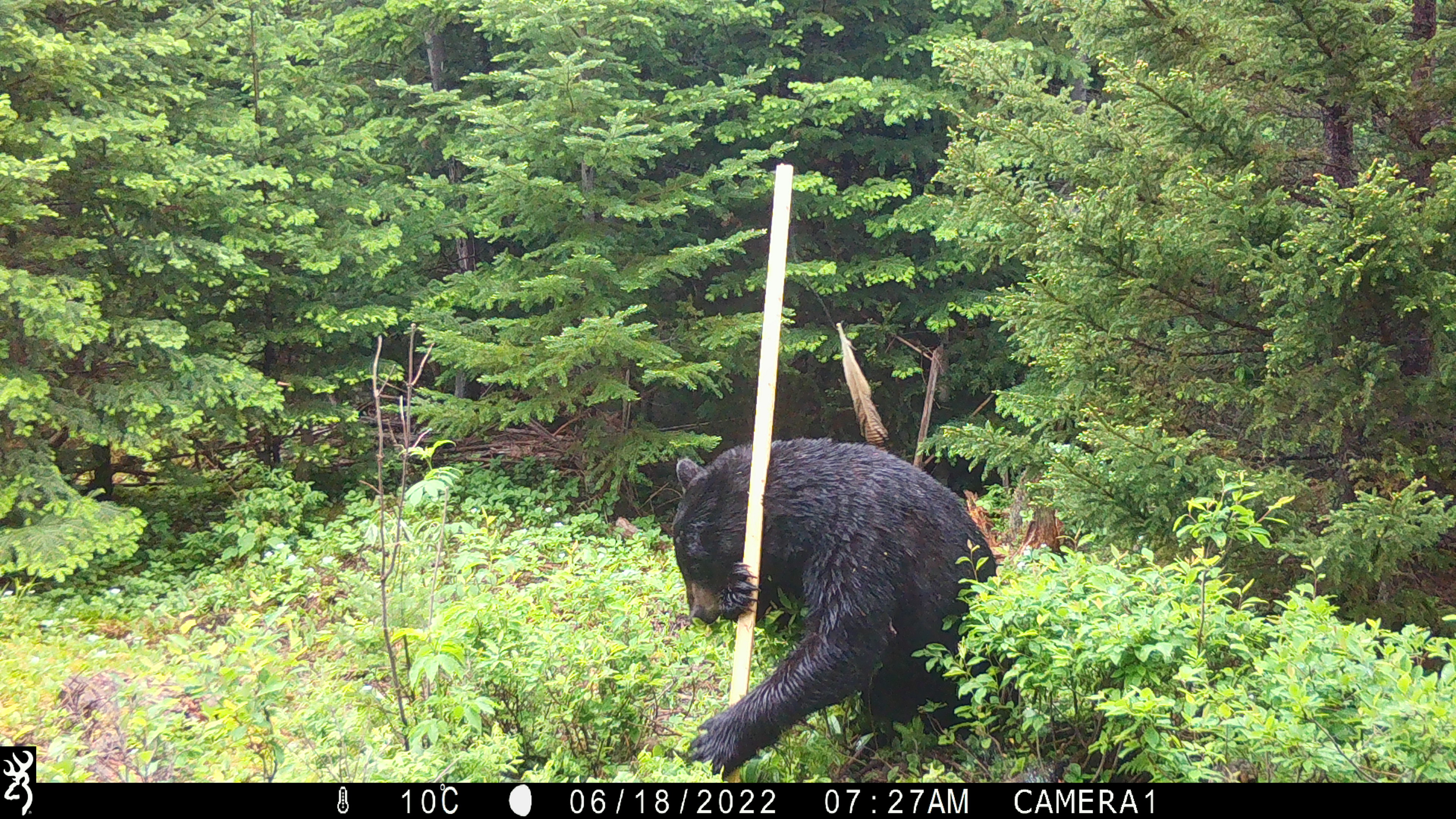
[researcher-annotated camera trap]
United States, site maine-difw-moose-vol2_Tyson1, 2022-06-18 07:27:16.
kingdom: Animalia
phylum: Chordata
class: Mammalia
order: Carnivora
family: Ursidae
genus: Ursus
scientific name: Ursus americanus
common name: black bear